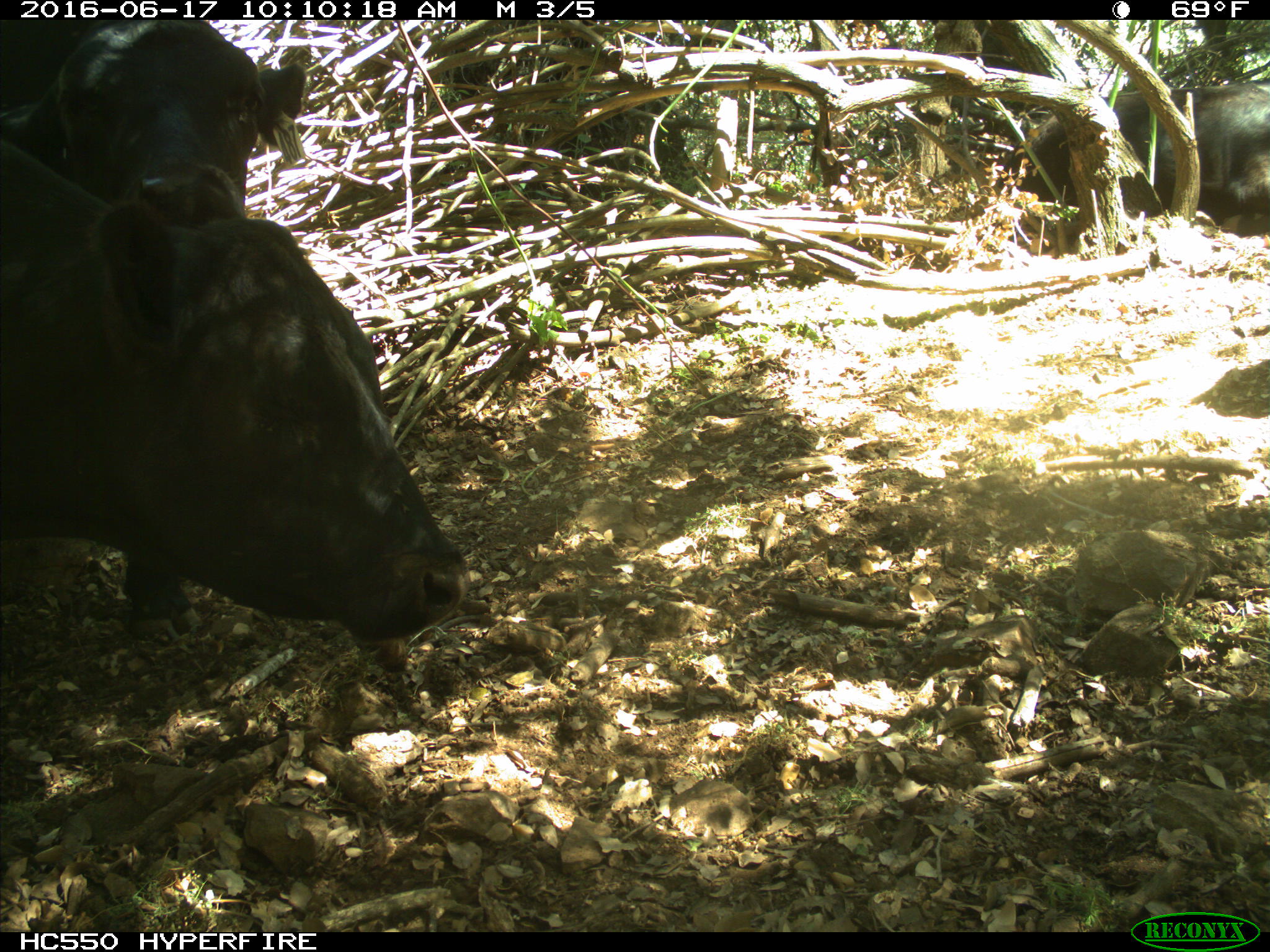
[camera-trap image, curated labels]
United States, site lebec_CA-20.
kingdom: Animalia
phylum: Chordata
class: Mammalia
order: Artiodactyla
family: Bovidae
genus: Bos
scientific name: Bos taurus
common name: domestic cow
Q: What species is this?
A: Bos taurus (domestic cow).